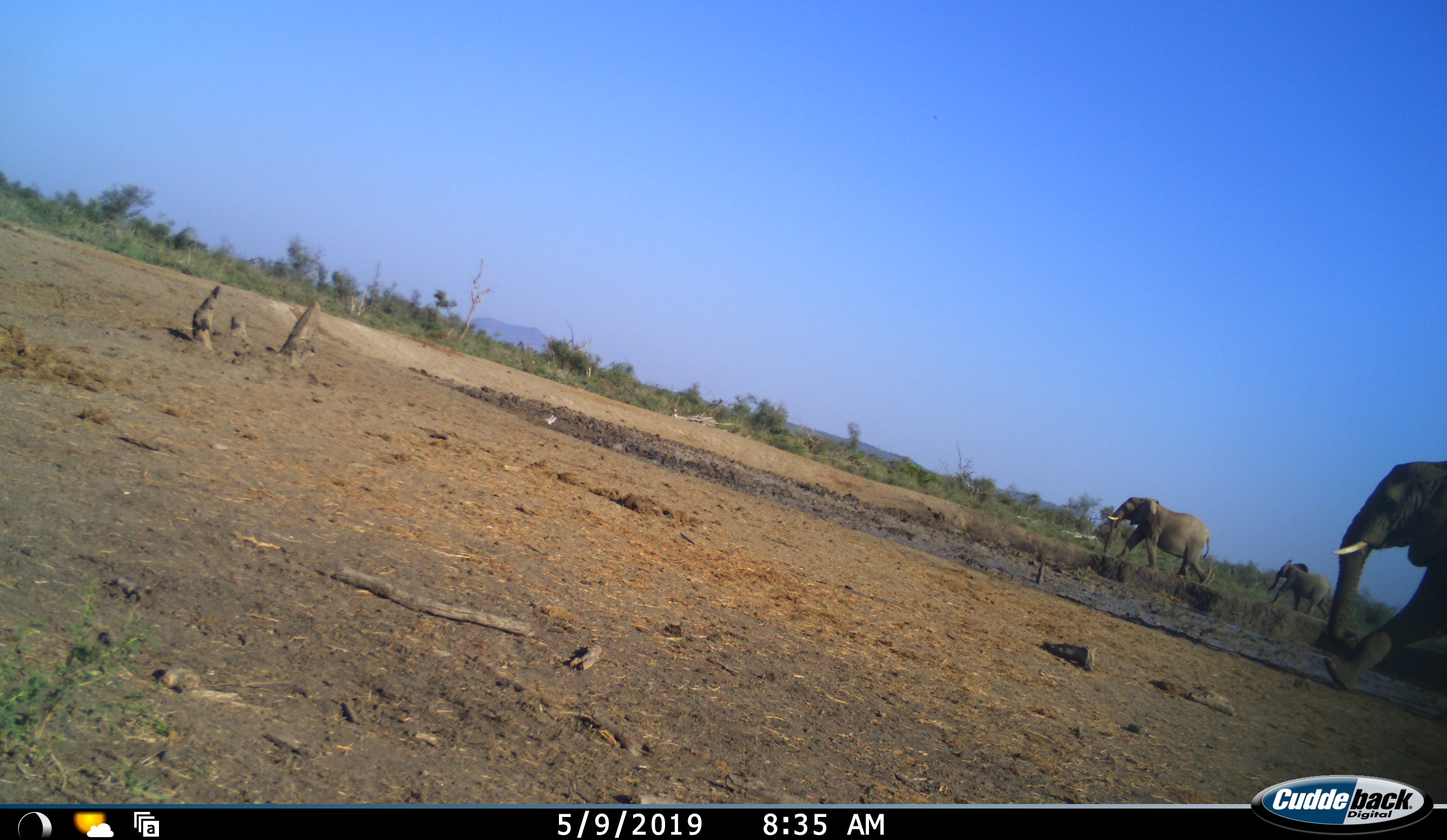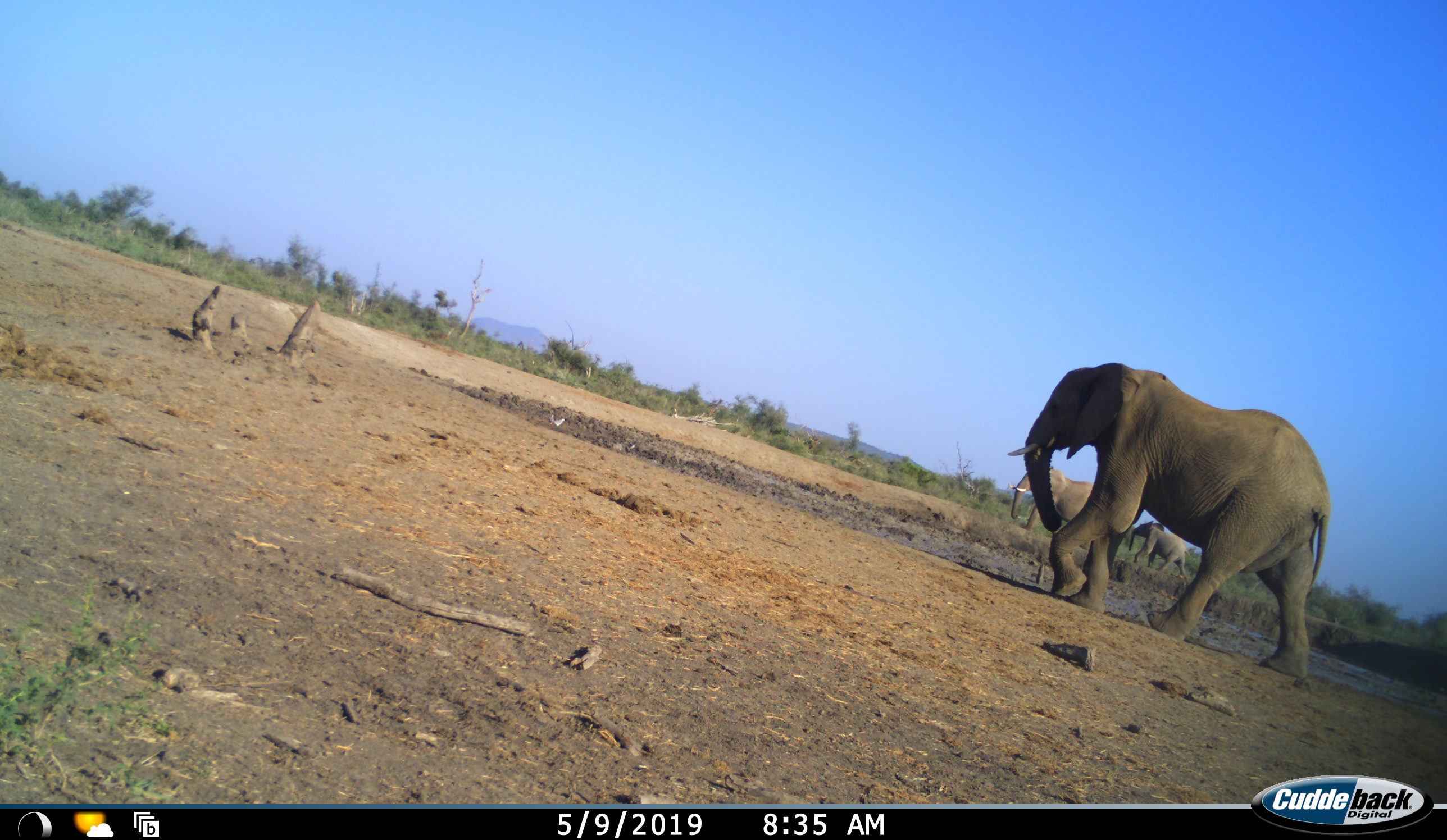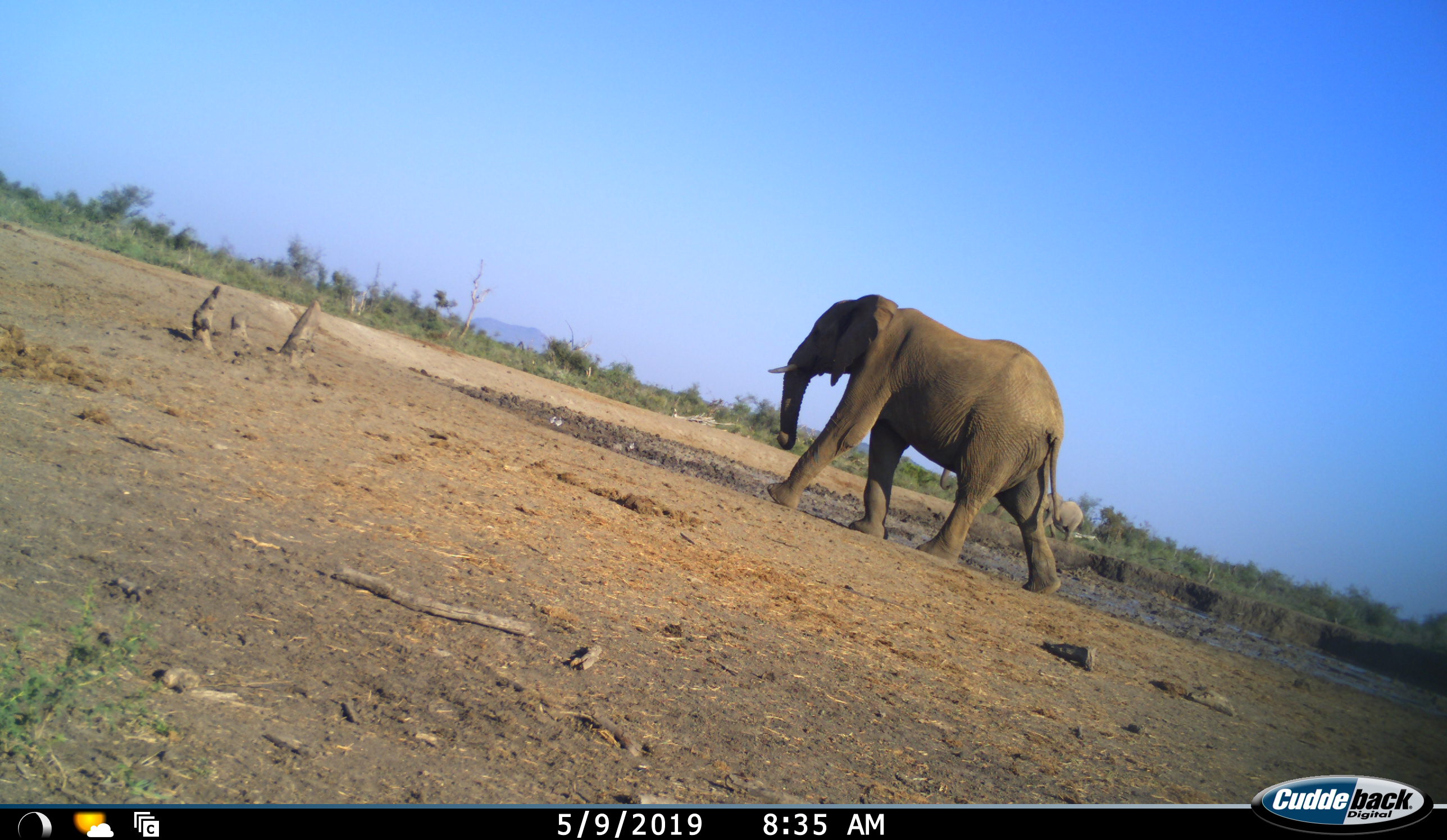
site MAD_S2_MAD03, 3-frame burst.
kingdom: Animalia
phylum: Chordata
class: Mammalia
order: Proboscidea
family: Elephantidae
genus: Loxodonta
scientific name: Loxodonta africana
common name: african bush elephant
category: elephant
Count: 3.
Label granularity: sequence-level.